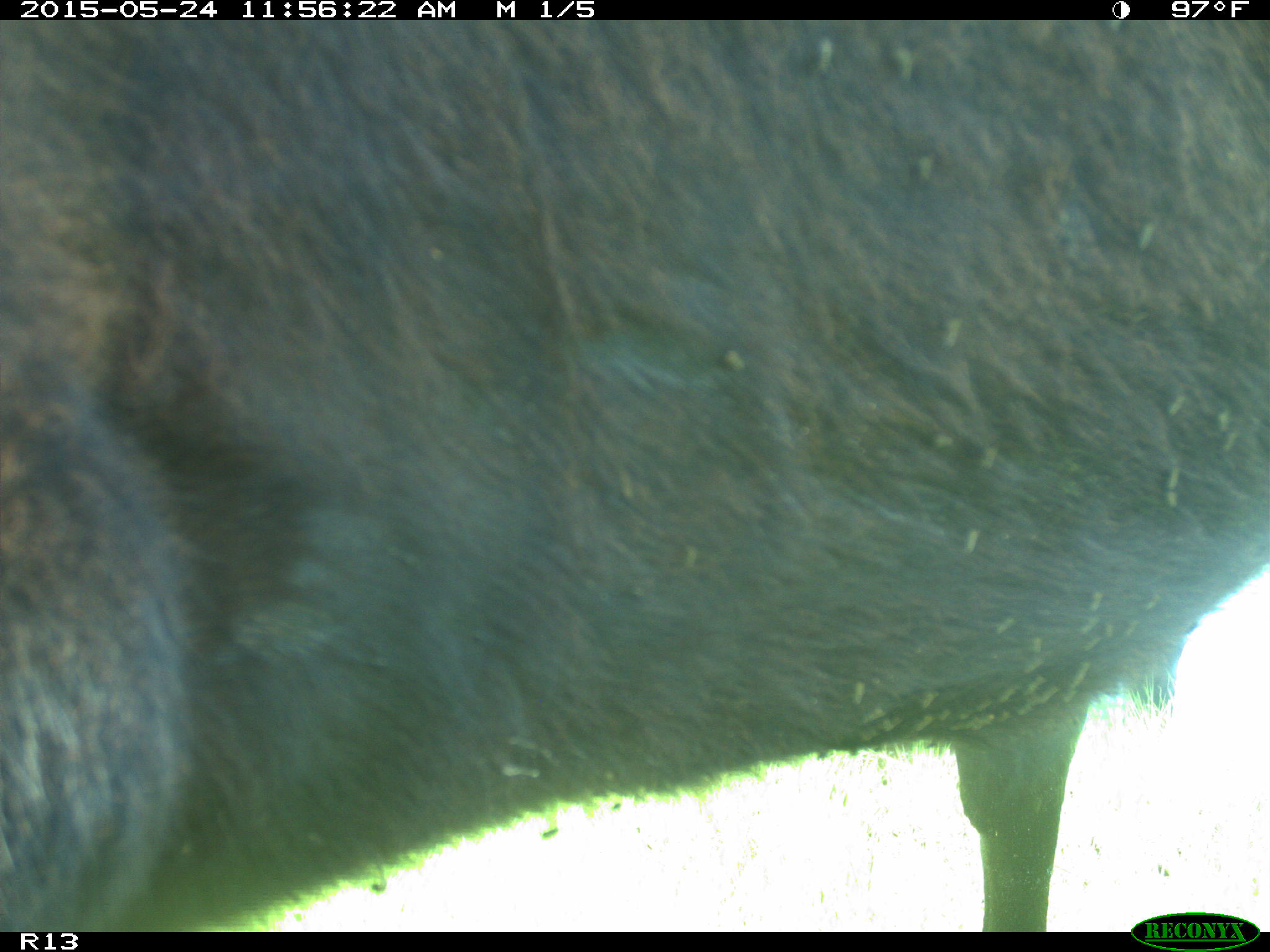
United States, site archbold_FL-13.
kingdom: Animalia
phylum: Chordata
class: Mammalia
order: Artiodactyla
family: Bovidae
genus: Bos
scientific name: Bos taurus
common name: domestic cow